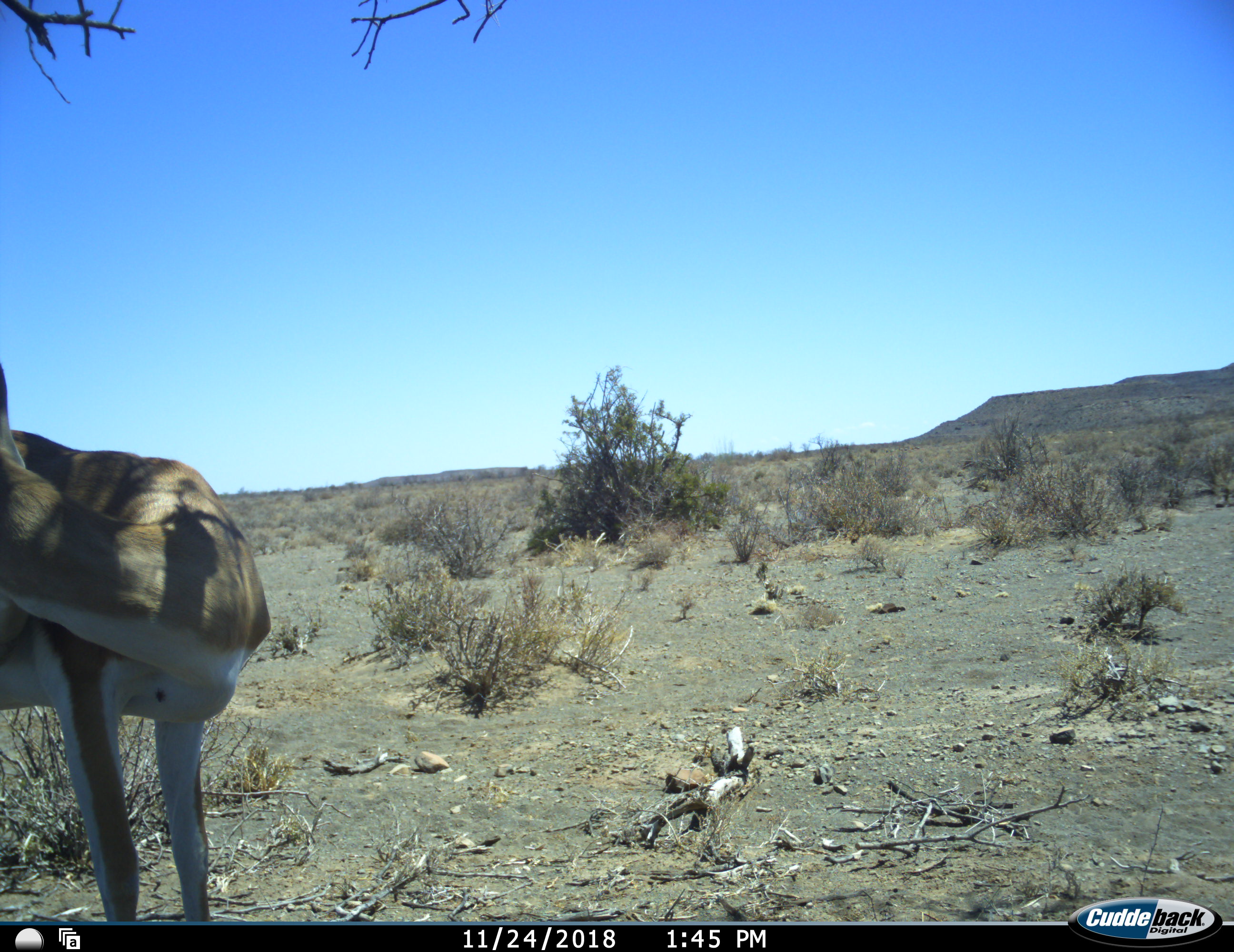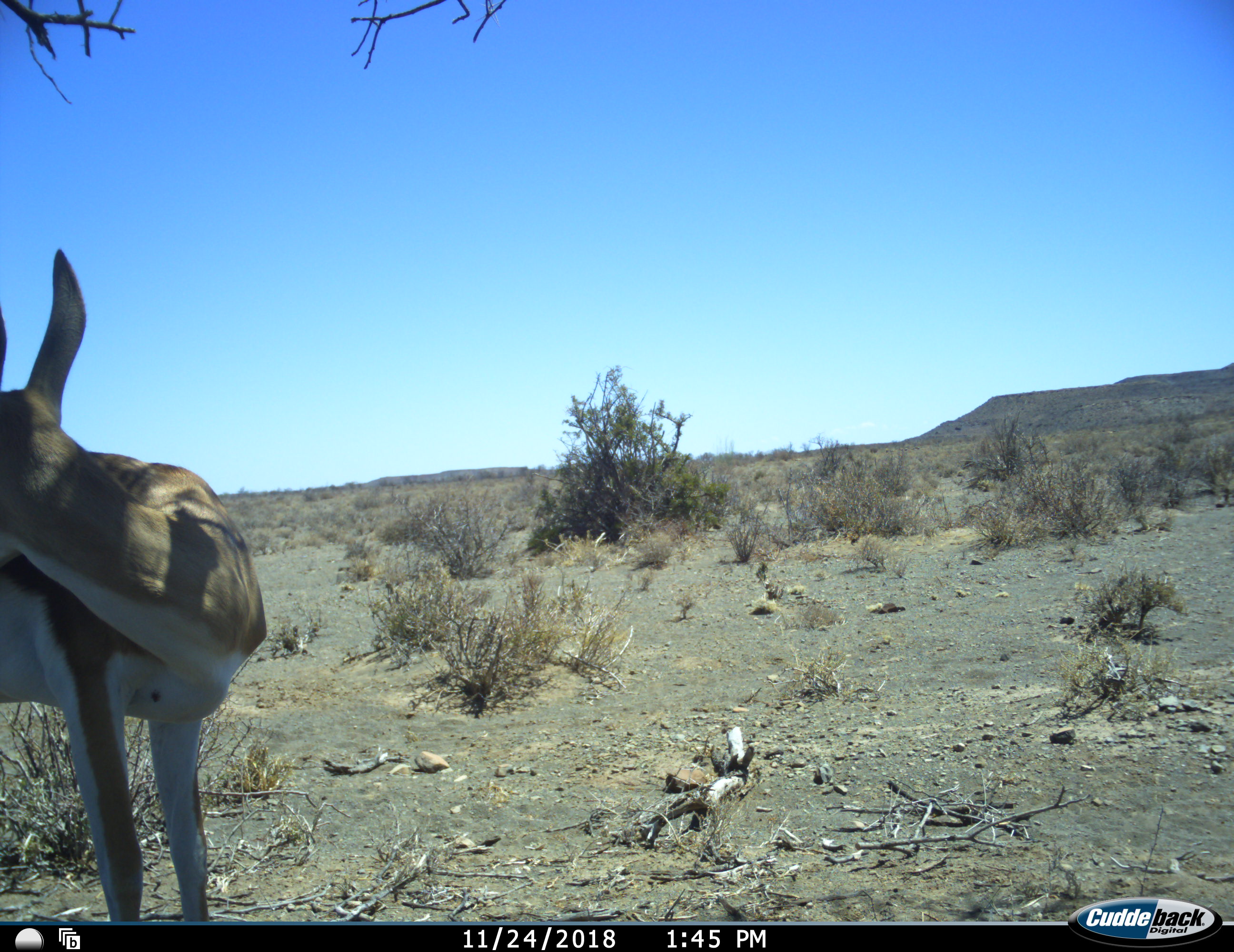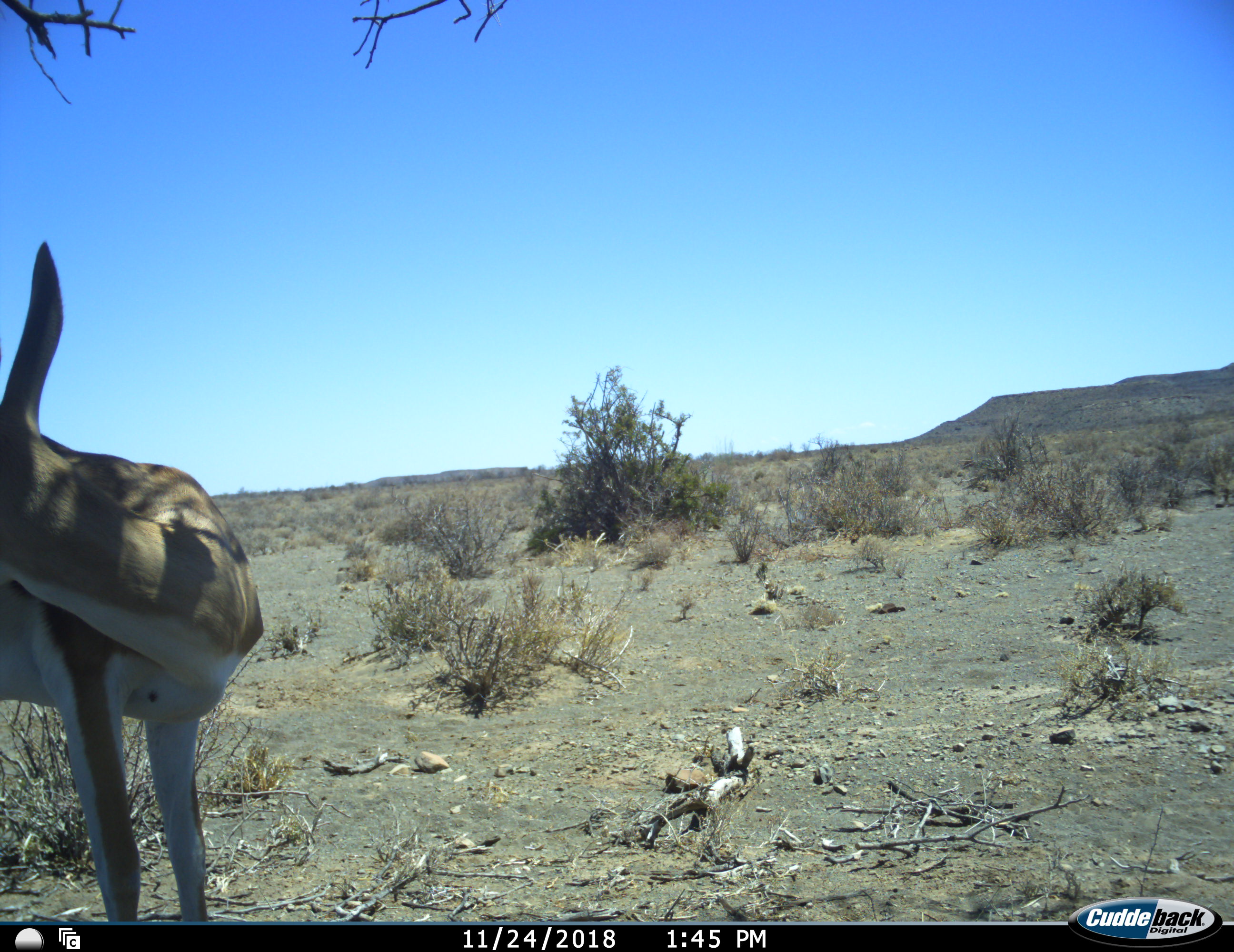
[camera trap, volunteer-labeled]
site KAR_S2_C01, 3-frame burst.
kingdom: Animalia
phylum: Chordata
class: Mammalia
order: Artiodactyla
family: Bovidae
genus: Antidorcas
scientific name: Antidorcas marsupialis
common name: springbok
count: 1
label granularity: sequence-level